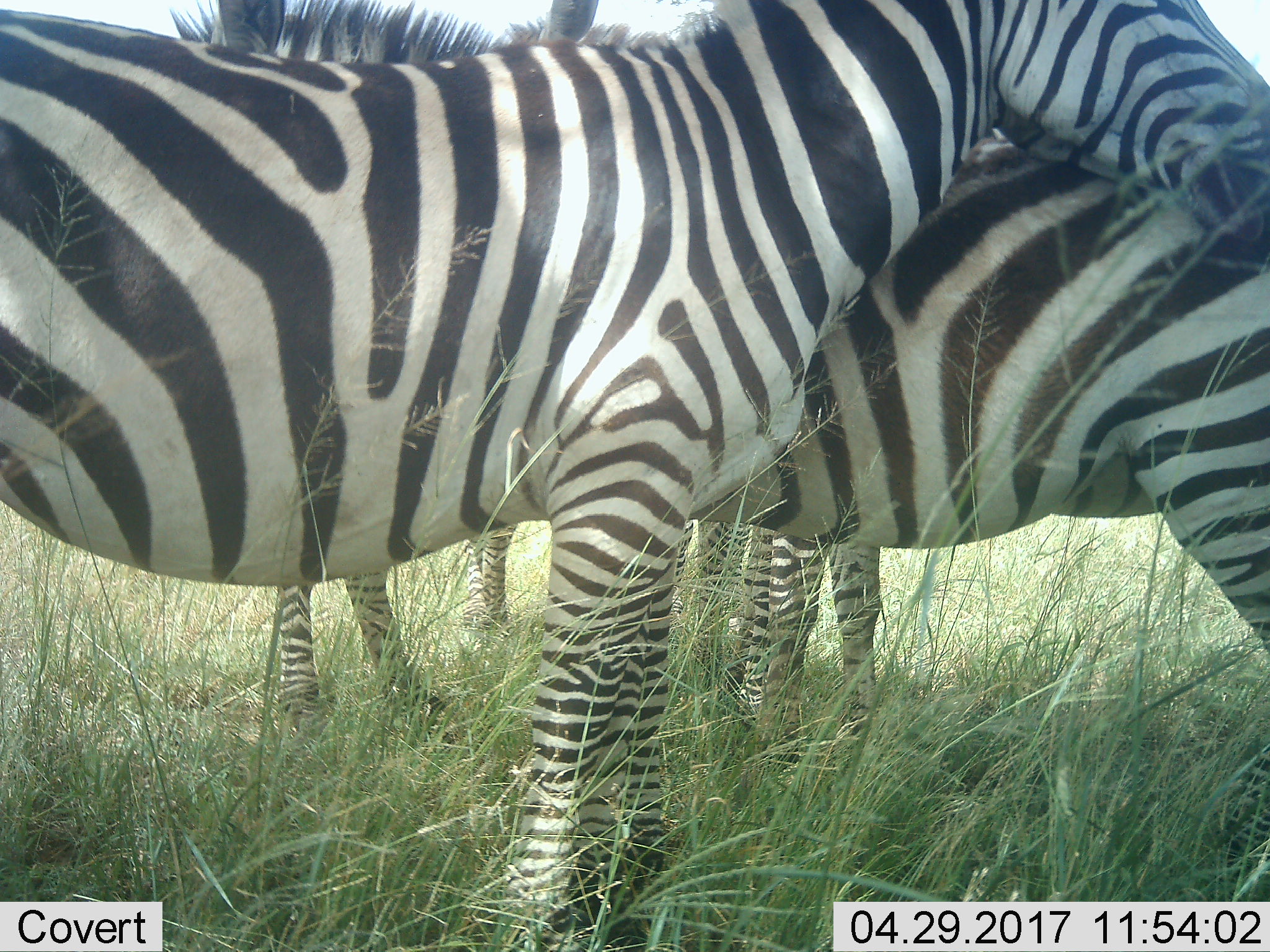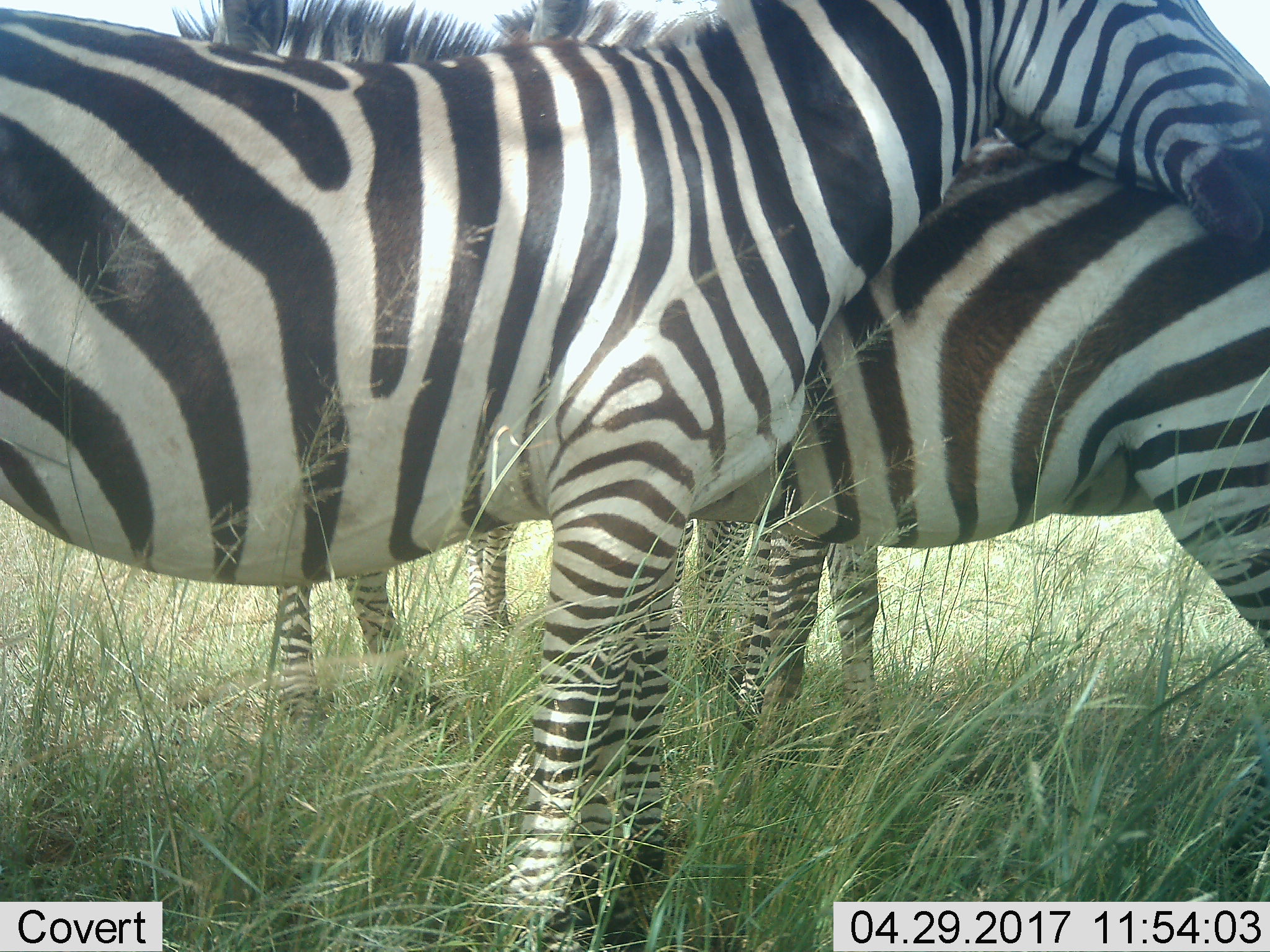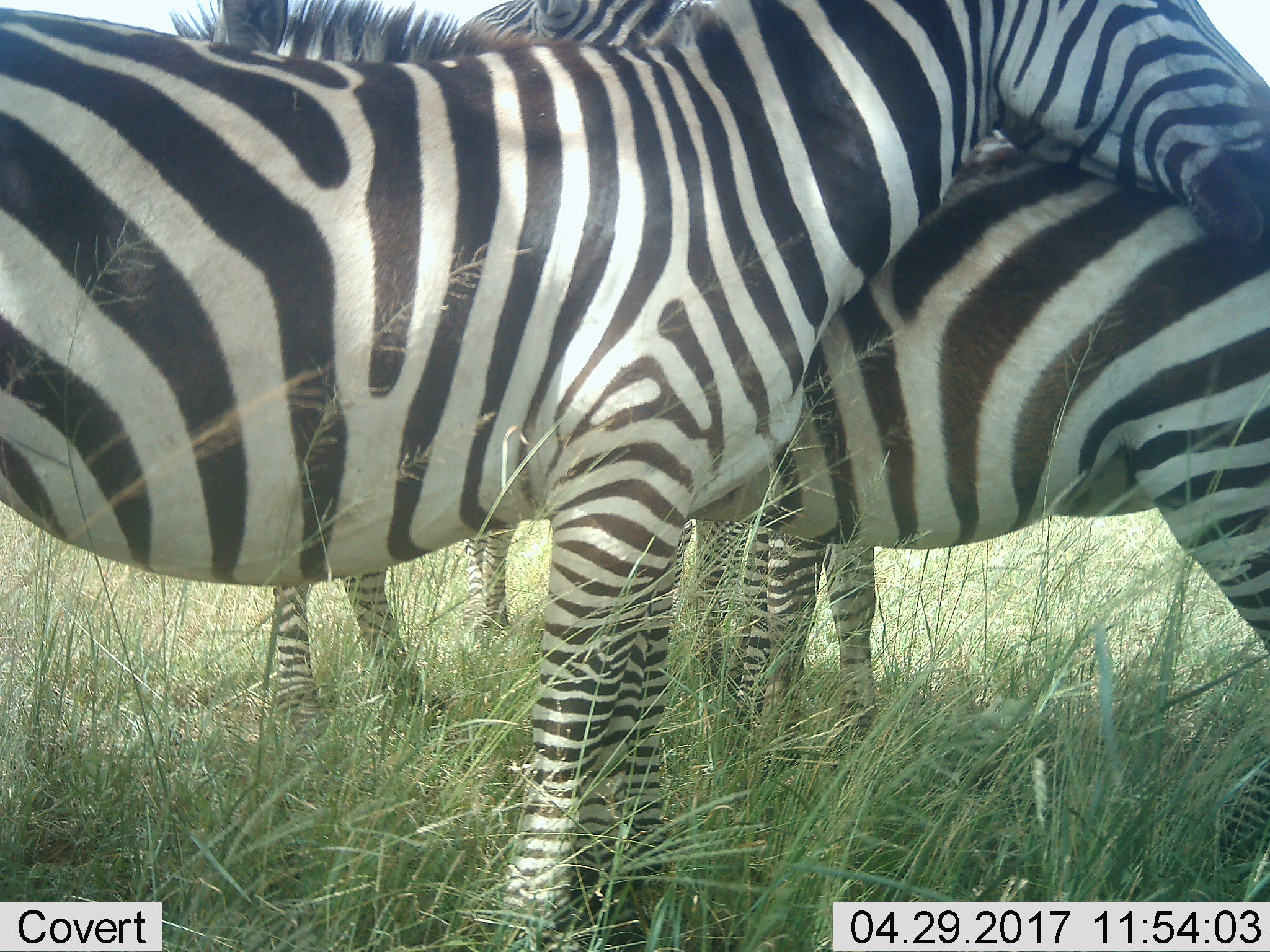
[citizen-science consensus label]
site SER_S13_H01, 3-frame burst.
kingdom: Animalia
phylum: Chordata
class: Mammalia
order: Perissodactyla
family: Equidae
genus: Equus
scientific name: Equus quagga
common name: plains zebra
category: zebraplains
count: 4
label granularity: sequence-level